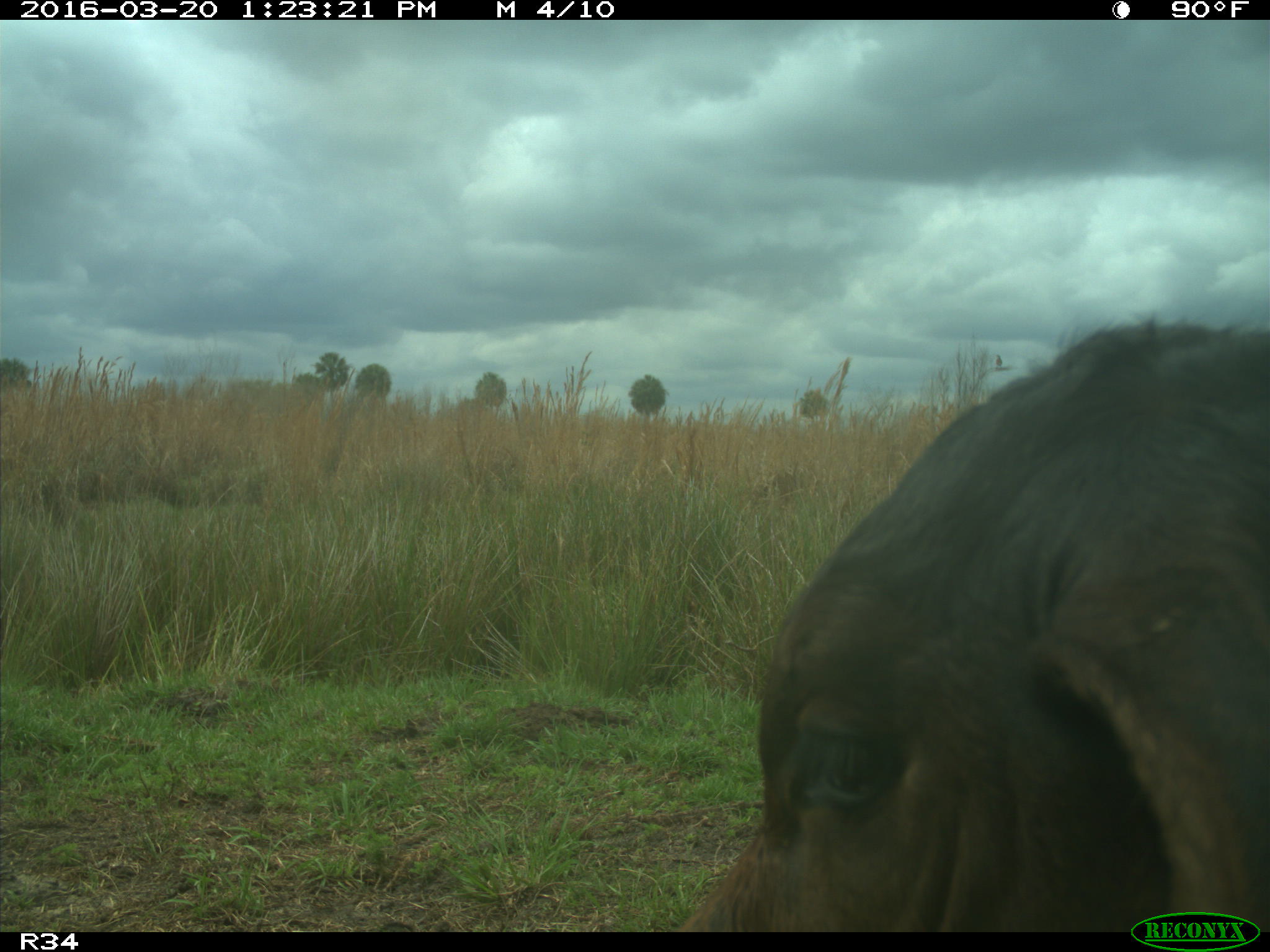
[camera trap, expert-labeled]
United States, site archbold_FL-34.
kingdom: Animalia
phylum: Chordata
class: Mammalia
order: Artiodactyla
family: Bovidae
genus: Bos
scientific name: Bos taurus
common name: domestic cow